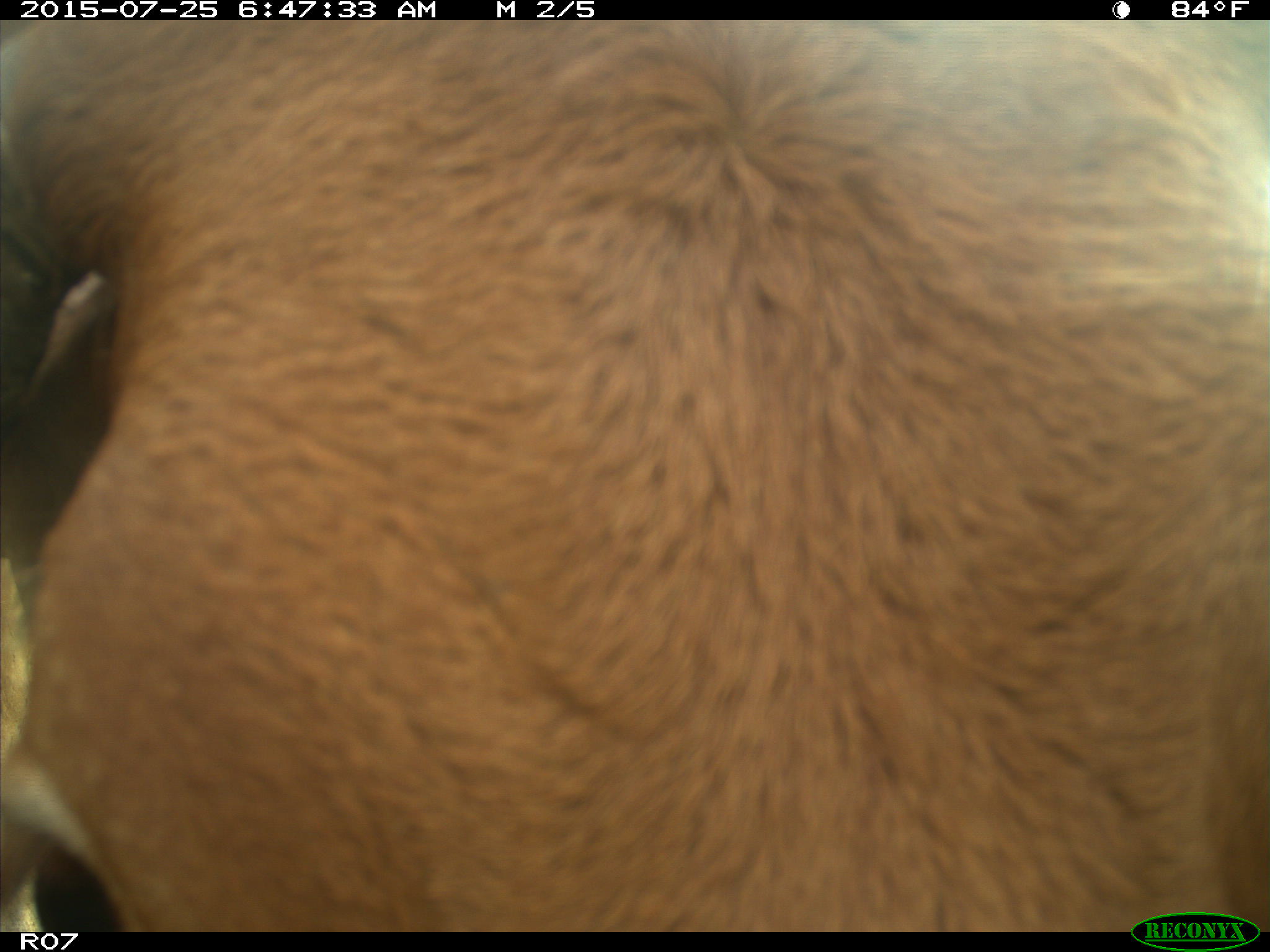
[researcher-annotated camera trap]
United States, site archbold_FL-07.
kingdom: Animalia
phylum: Chordata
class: Mammalia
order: Artiodactyla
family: Bovidae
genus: Bos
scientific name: Bos taurus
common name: domestic cow